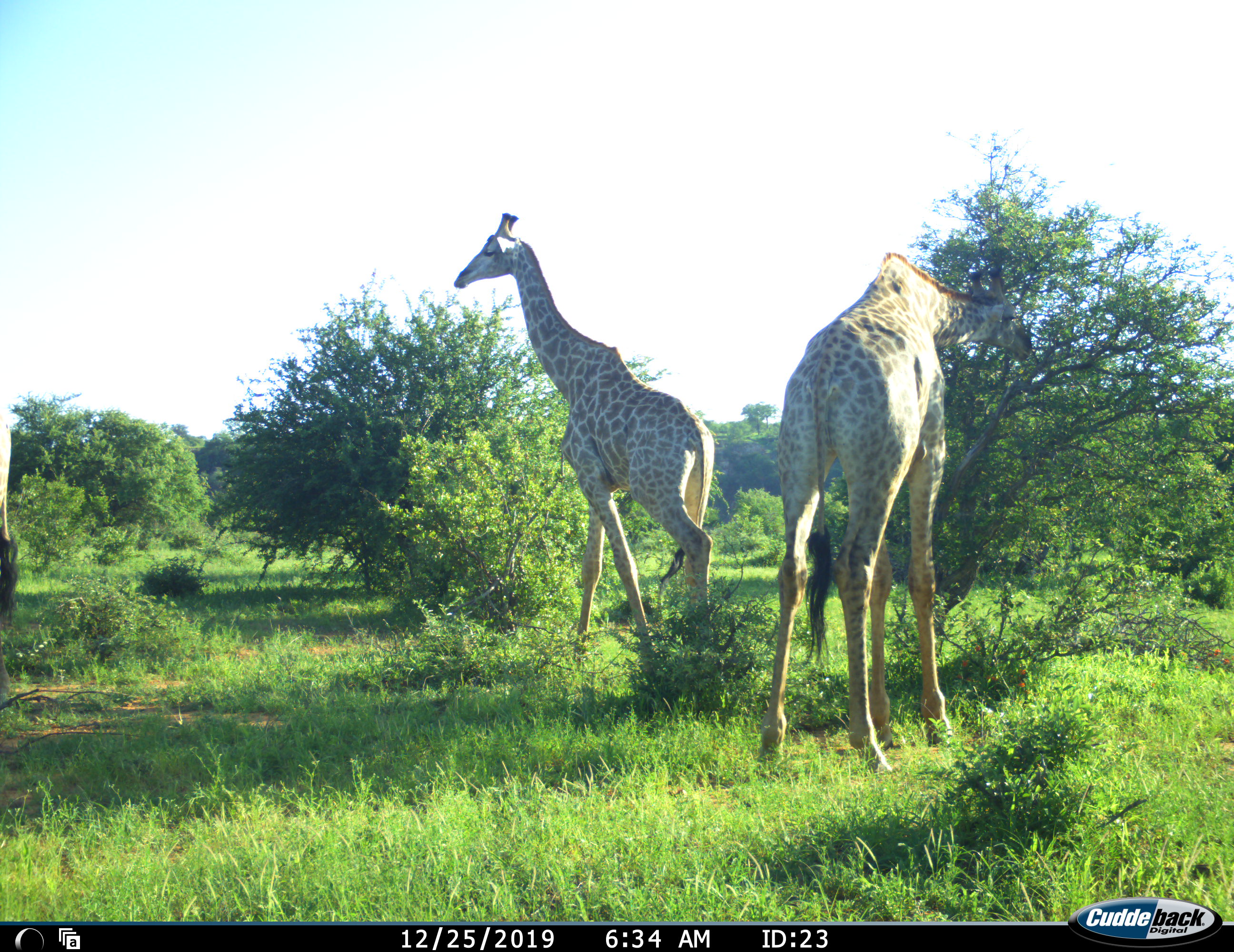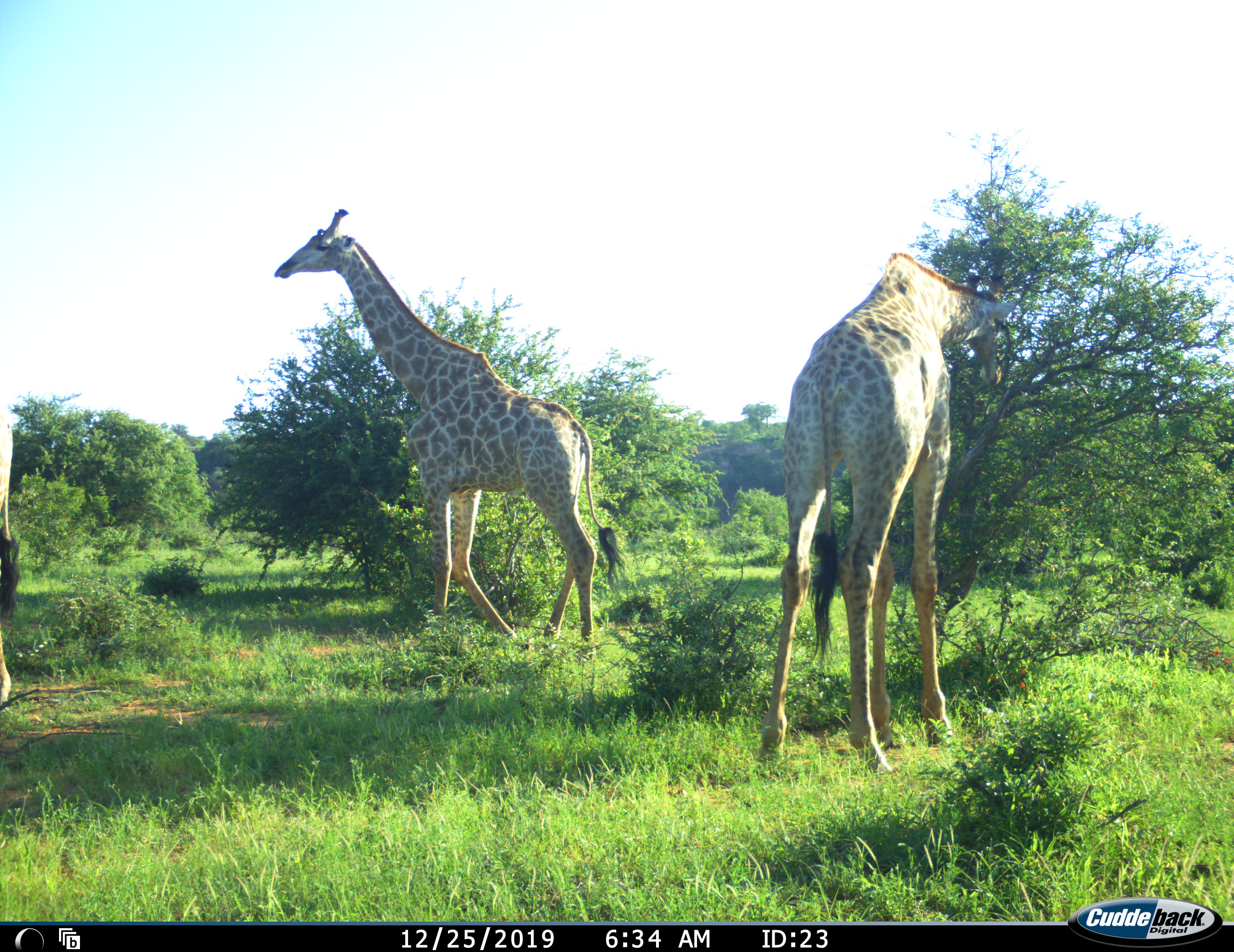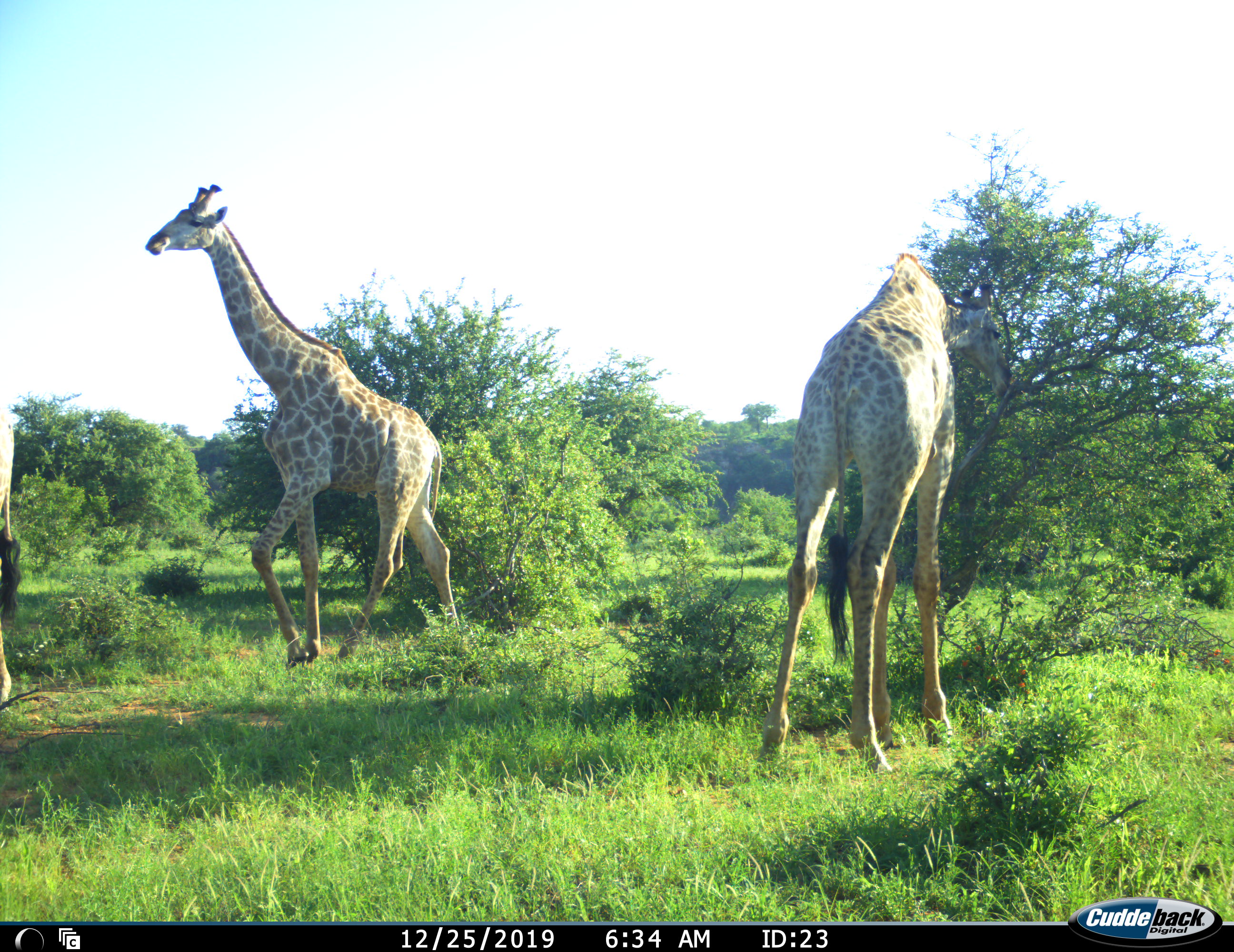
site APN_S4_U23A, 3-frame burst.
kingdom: Animalia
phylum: Chordata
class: Mammalia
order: Artiodactyla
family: Giraffidae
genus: Giraffa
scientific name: Giraffa camelopardalis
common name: giraffe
Giraffe (Giraffa camelopardalis), count 3. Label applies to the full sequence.